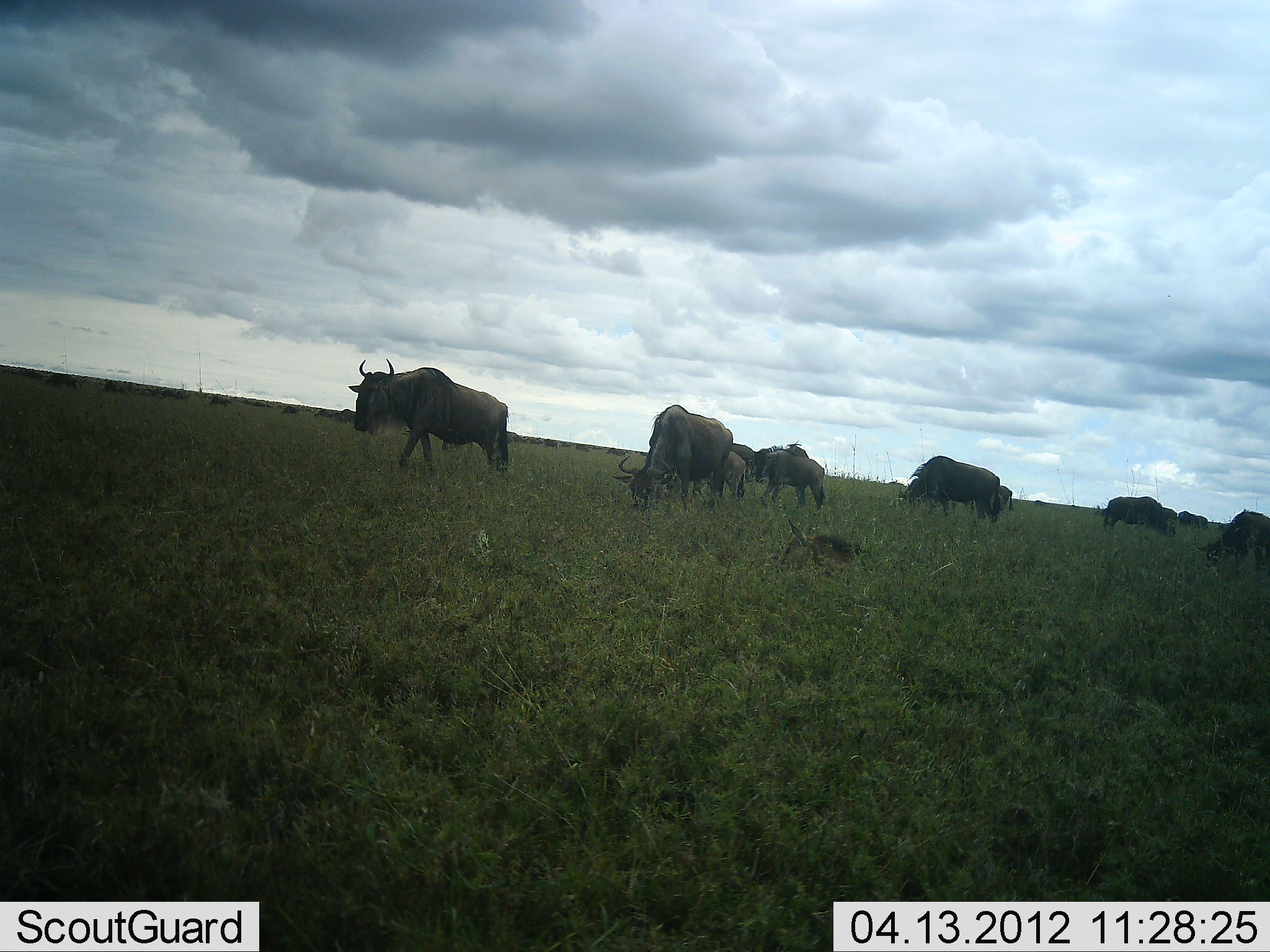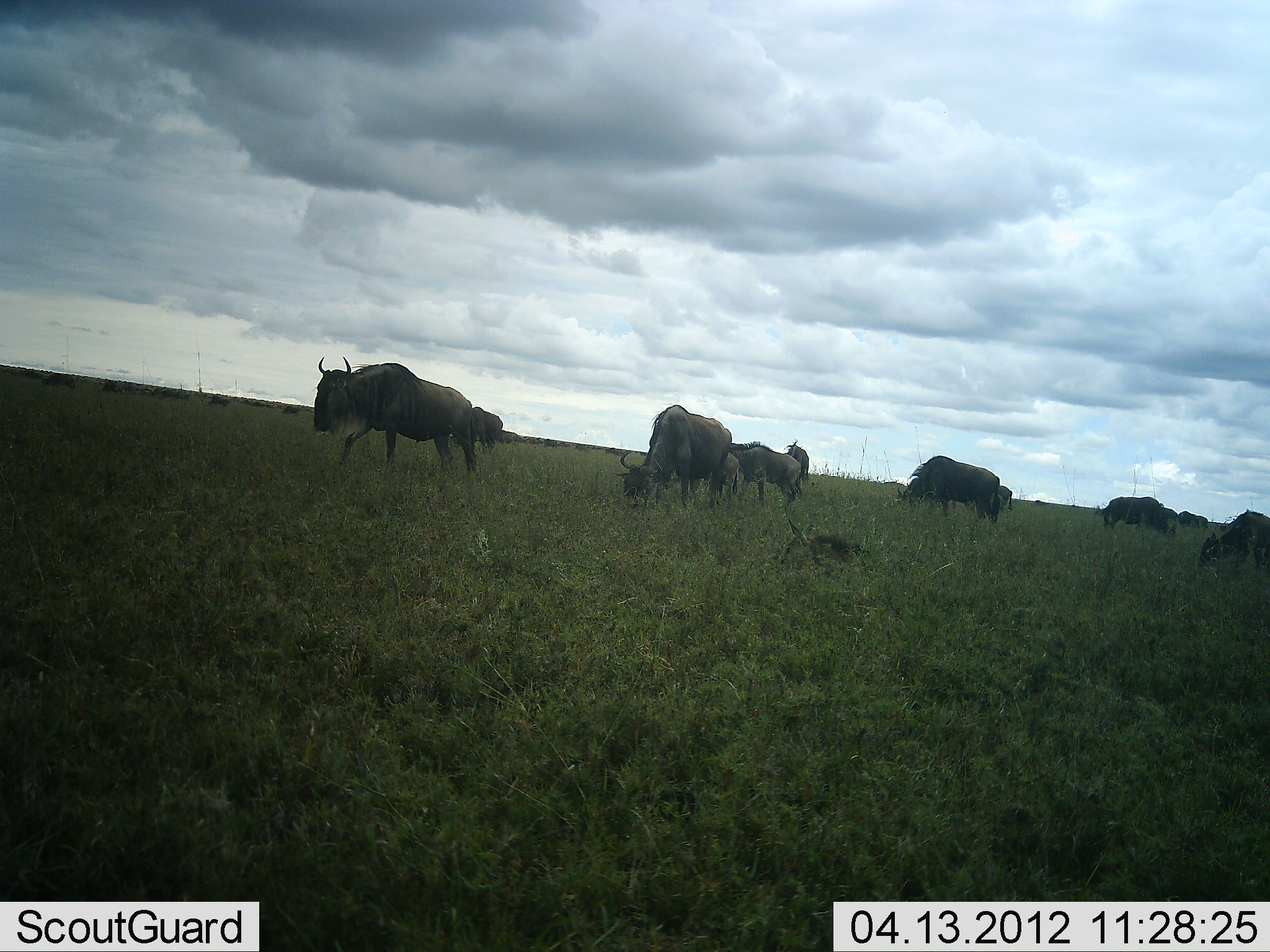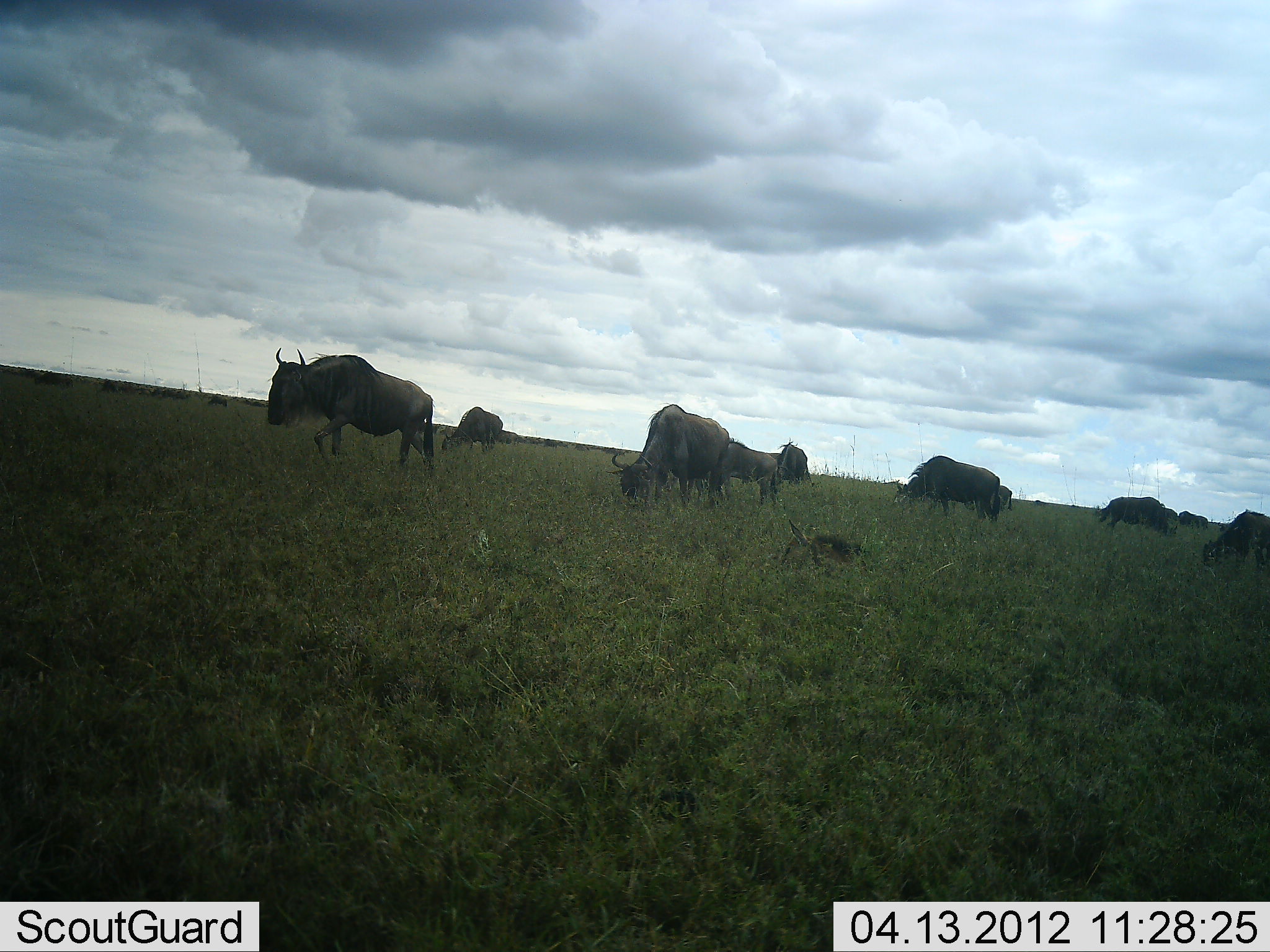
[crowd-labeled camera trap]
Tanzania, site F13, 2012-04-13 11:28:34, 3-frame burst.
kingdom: Animalia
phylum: Chordata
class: Mammalia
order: Artiodactyla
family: Bovidae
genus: Connochaetes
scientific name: Connochaetes taurinus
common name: blue wildebeest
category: wildebeest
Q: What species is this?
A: Wildebeest (blue wildebeest) (Connochaetes taurinus).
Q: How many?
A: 11-50.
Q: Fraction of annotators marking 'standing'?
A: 38%.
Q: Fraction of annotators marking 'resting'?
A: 12%.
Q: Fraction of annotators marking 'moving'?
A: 69%.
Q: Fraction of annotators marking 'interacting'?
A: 0%.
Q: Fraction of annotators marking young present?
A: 25%.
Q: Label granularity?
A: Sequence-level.